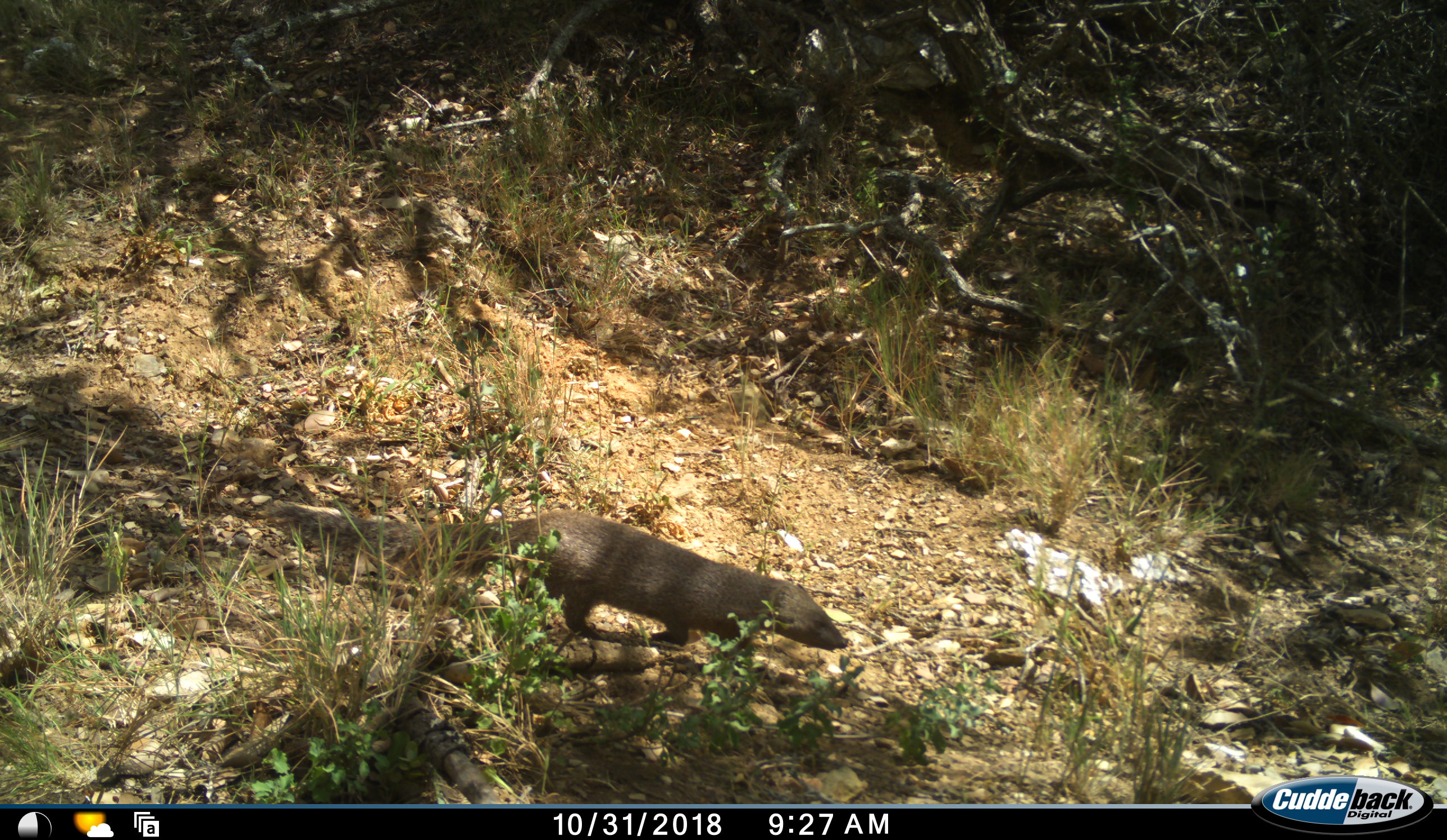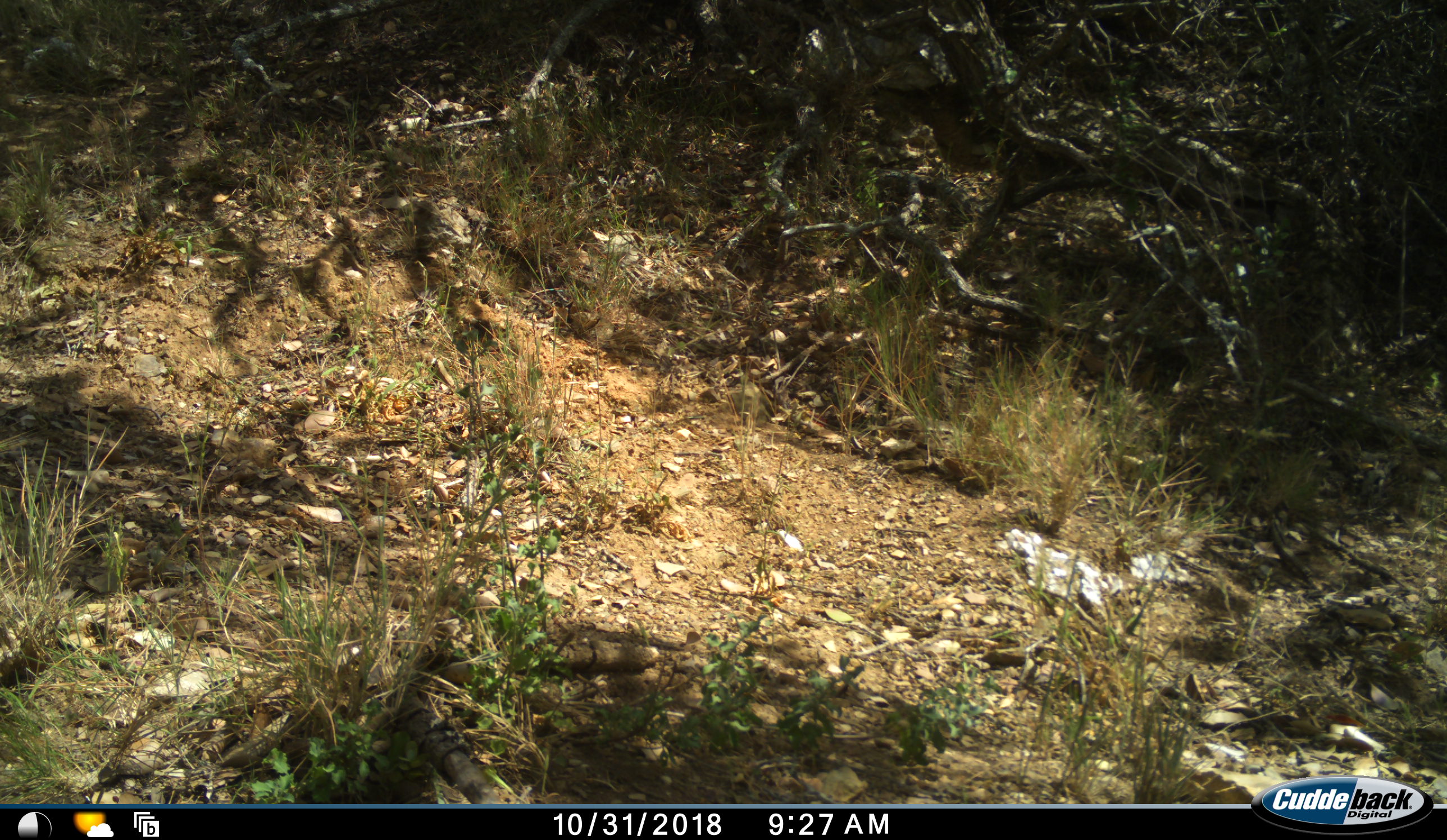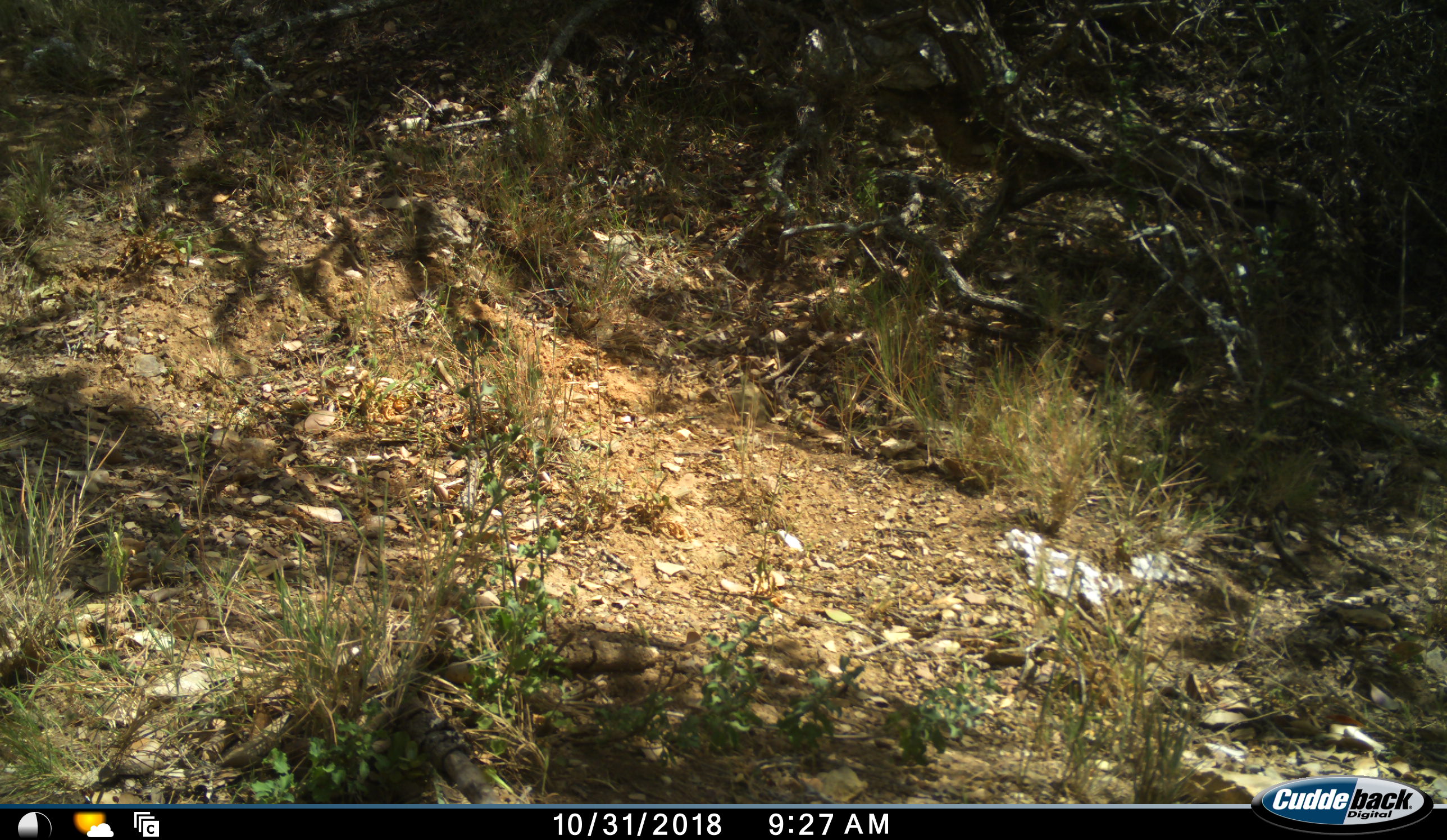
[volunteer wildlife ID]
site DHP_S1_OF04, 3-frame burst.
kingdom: Animalia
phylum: Chordata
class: Mammalia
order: Carnivora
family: Herpestidae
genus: Herpestes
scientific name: Herpestes pulverulentus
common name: cape gray mongoose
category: mongoosecapesmallgrey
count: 1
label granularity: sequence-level